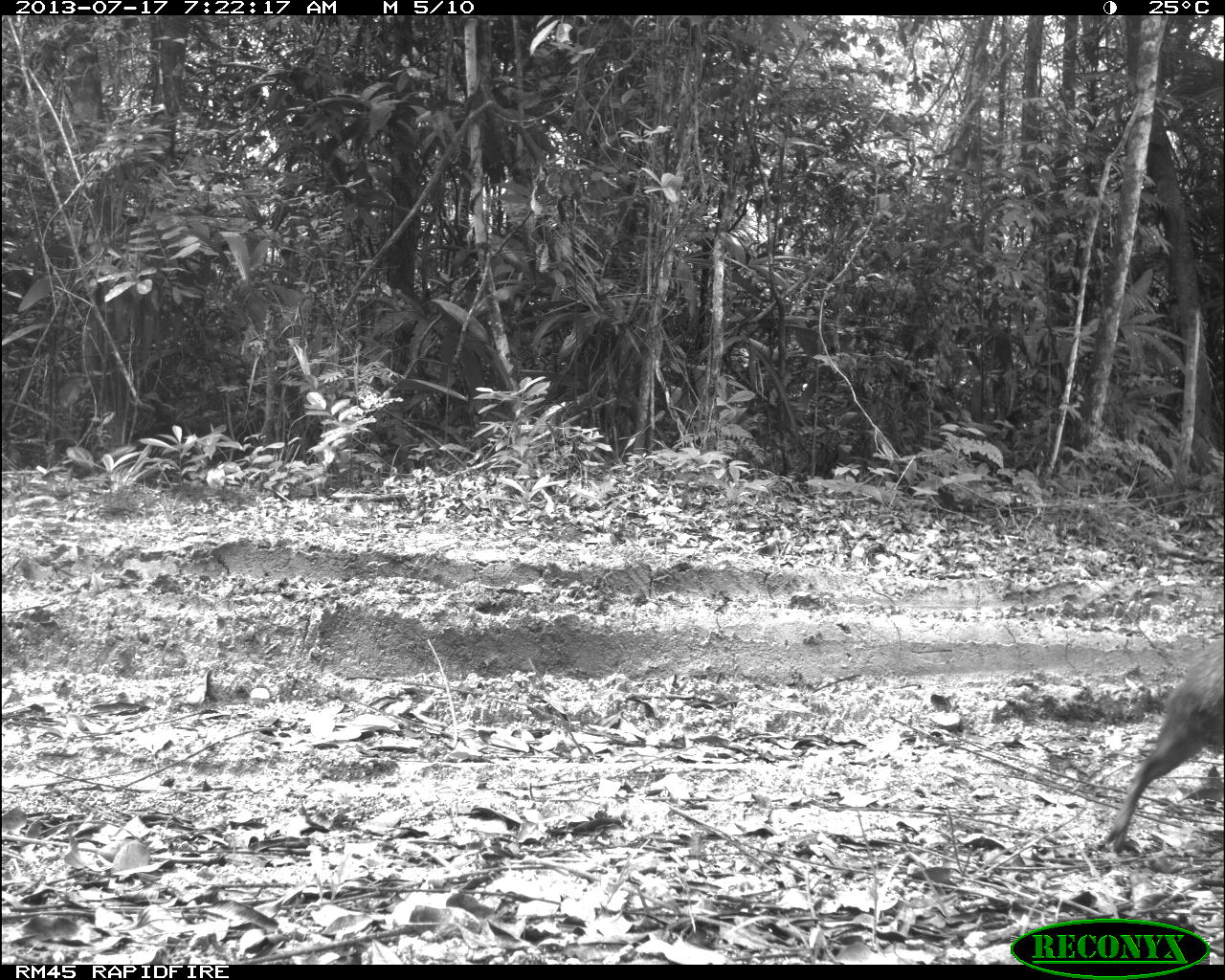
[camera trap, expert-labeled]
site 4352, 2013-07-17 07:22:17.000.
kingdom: Animalia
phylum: Chordata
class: Mammalia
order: Rodentia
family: Dasyproctidae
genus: Dasyprocta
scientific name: Dasyprocta punctata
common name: central american agouti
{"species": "Dasyprocta punctata (central american agouti)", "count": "1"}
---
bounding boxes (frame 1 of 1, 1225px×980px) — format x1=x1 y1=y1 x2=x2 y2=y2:
dasyprocta punctata: x1=1098 y1=639 x2=1225 y2=852